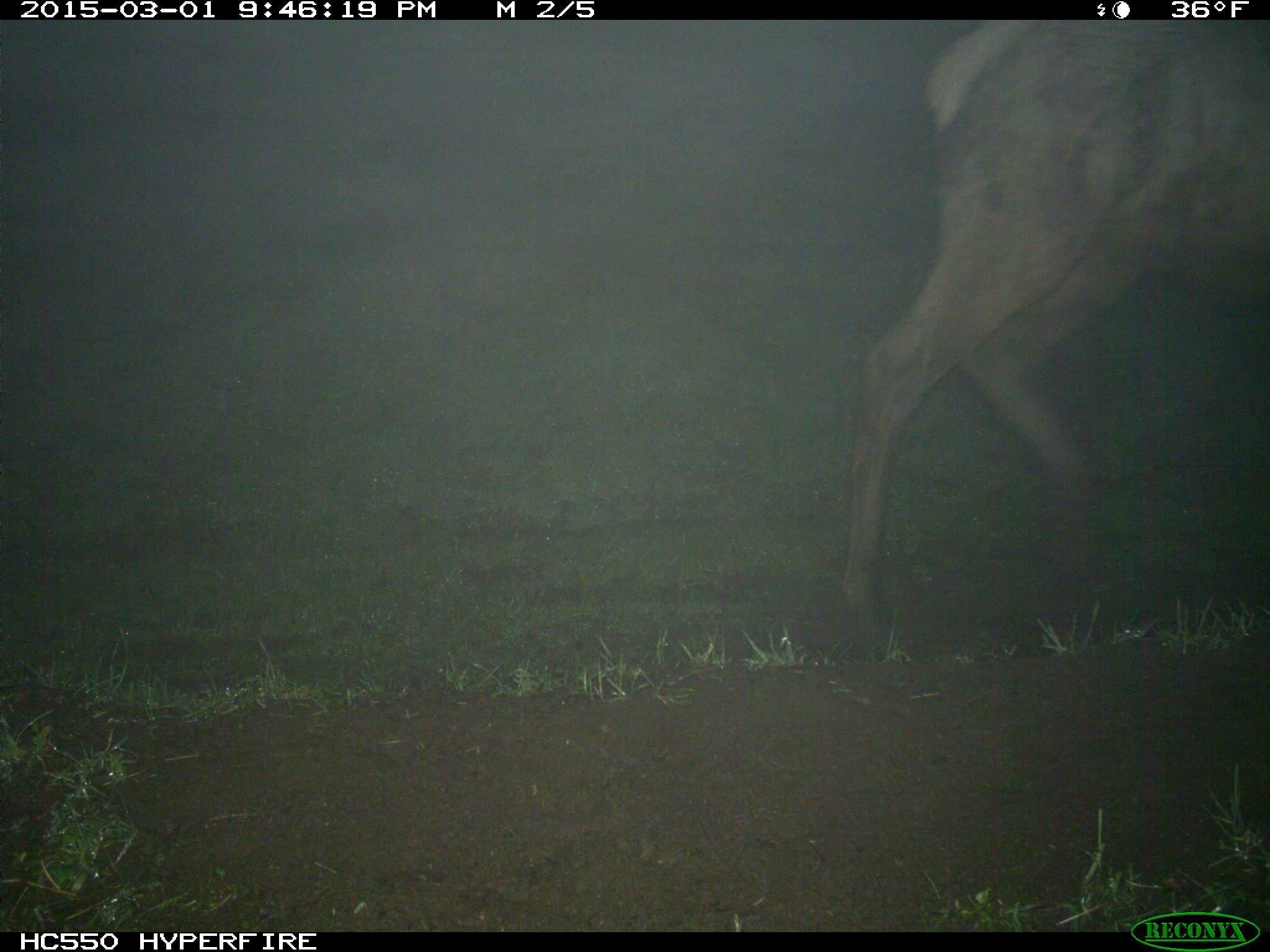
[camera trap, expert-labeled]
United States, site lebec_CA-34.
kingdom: Animalia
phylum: Chordata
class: Mammalia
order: Artiodactyla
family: Cervidae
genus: Cervus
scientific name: Cervus canadensis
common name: elk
Cervus canadensis (elk).